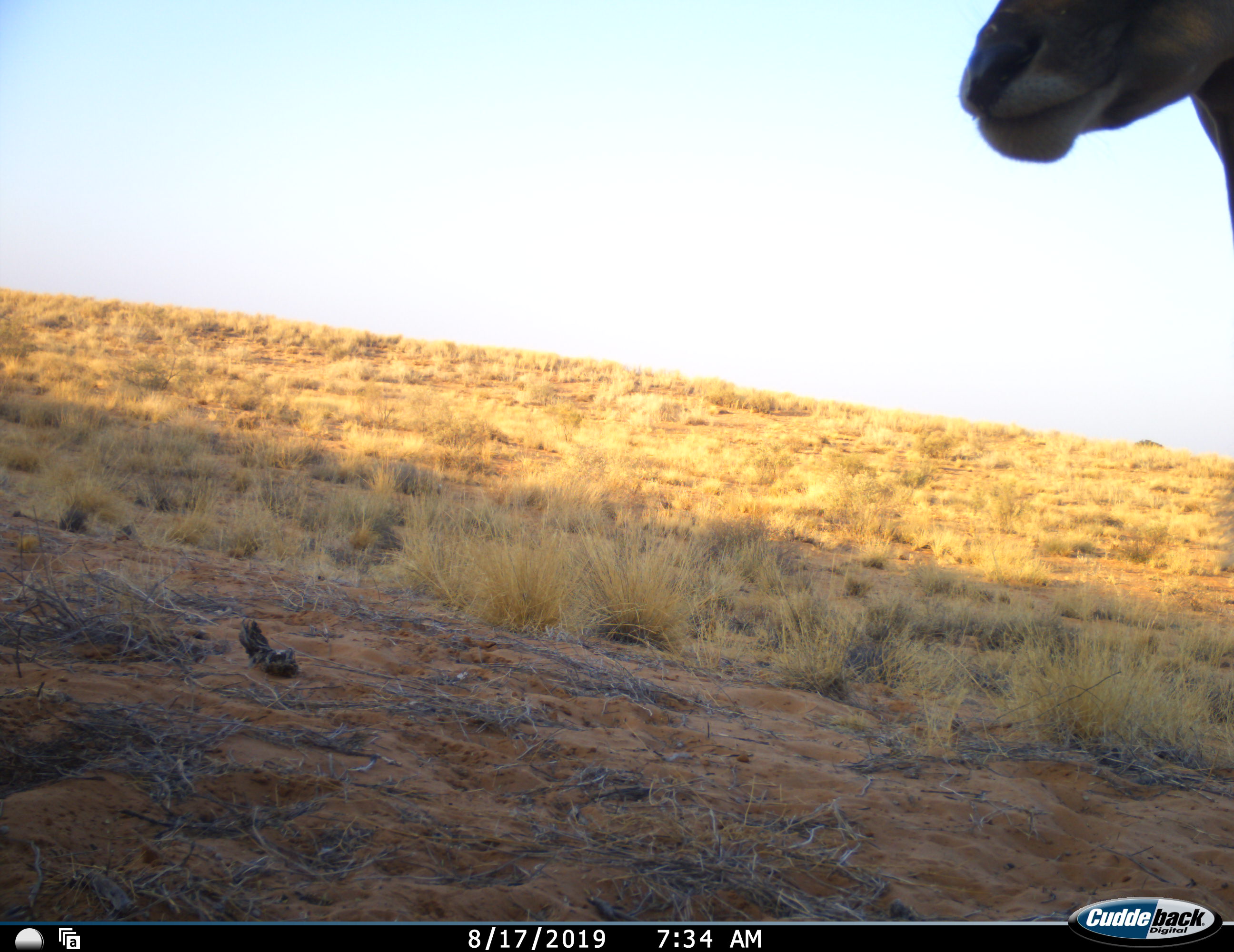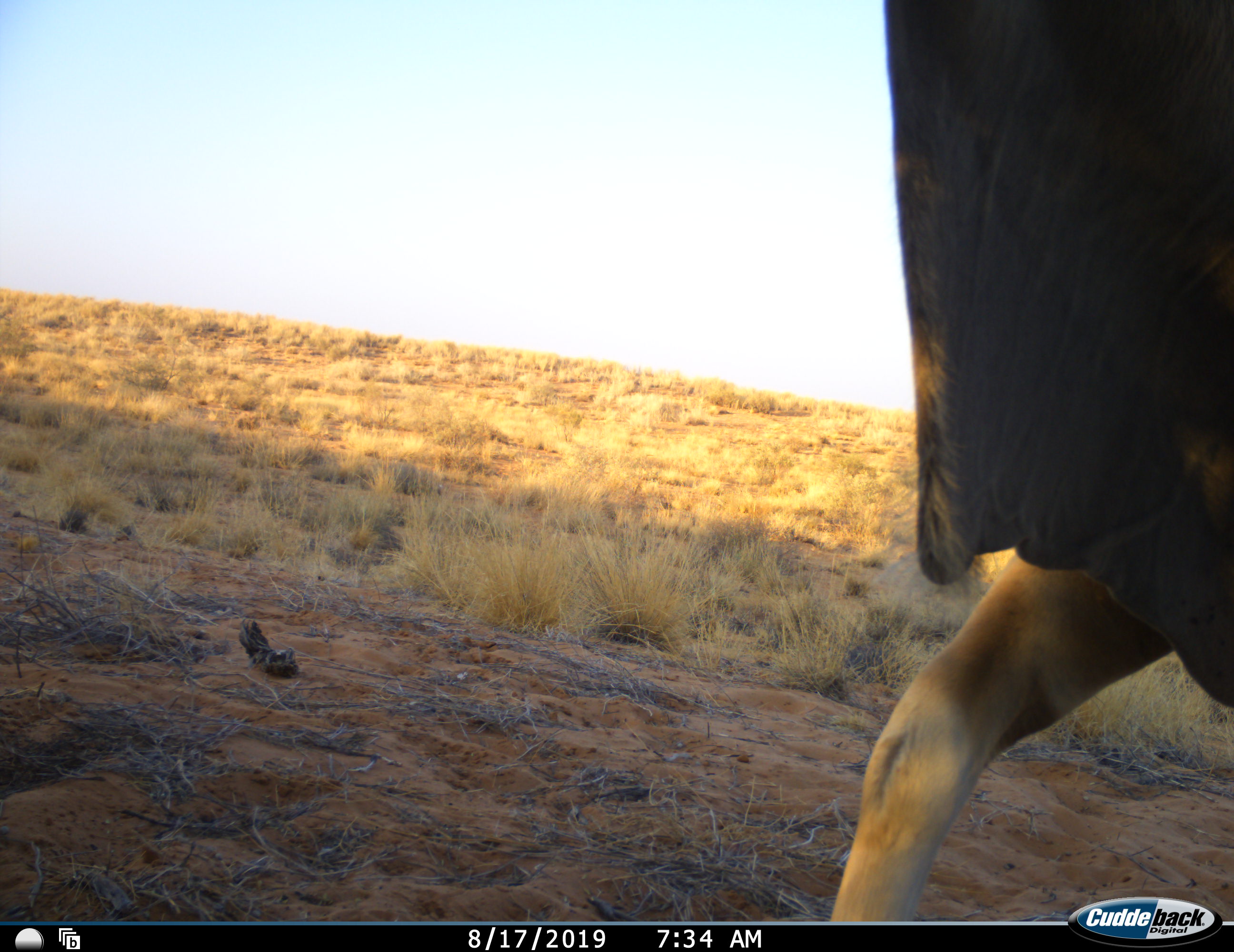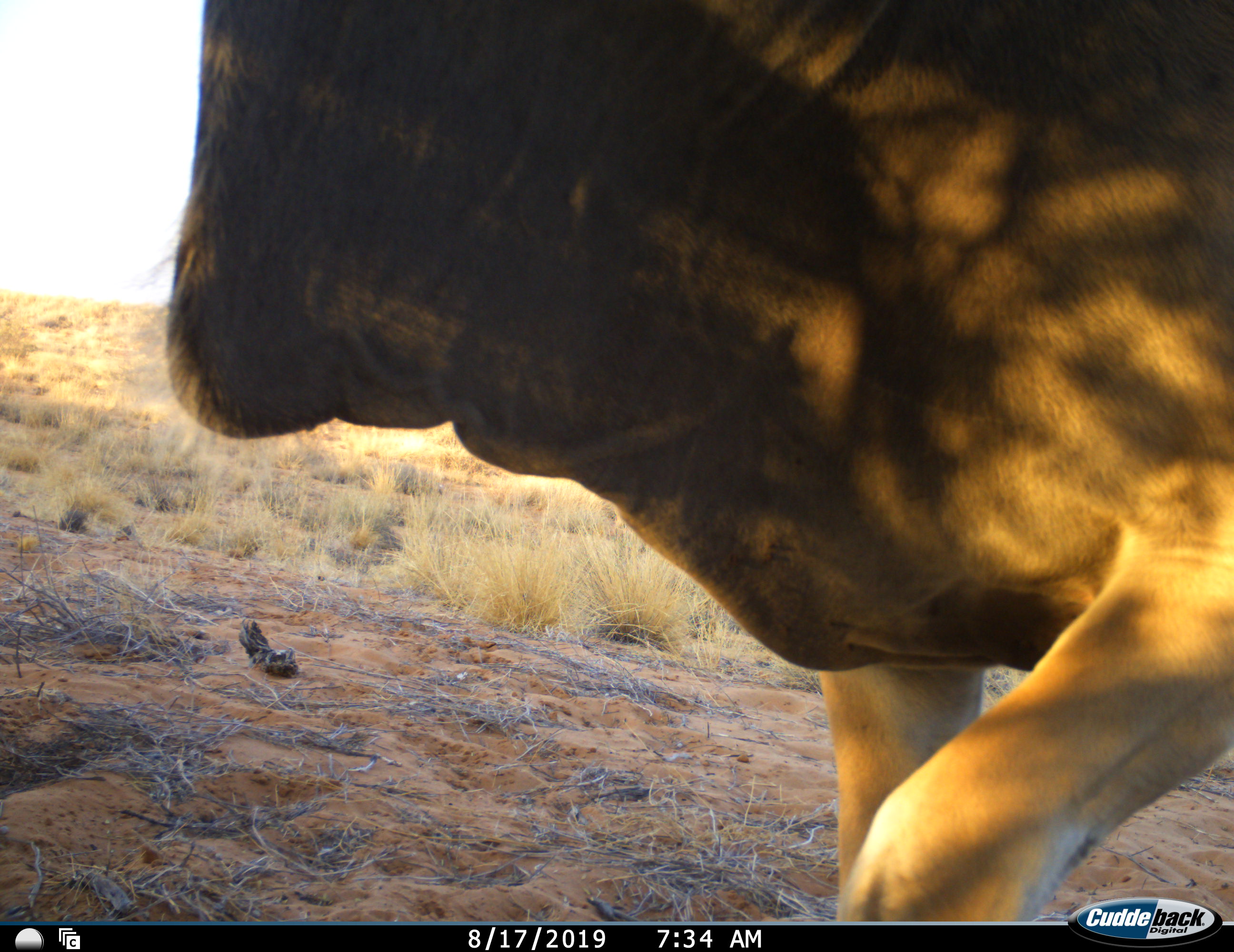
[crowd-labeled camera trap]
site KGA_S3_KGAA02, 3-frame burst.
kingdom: Animalia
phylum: Chordata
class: Mammalia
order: Artiodactyla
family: Bovidae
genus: Tragelaphus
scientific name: Tragelaphus oryx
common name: eland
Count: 1.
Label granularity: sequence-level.